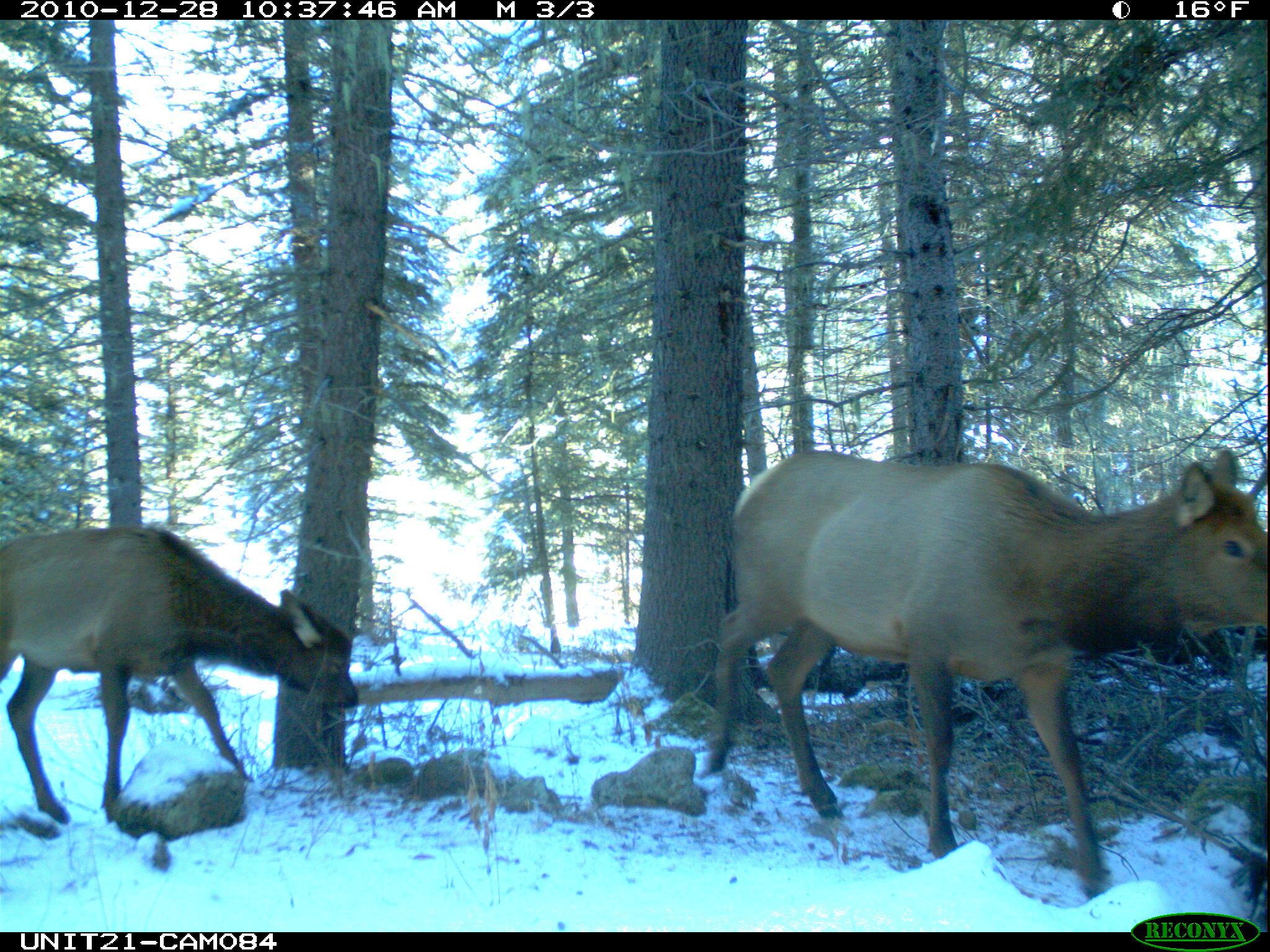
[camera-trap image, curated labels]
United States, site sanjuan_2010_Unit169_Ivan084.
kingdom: Animalia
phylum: Chordata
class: Mammalia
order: Artiodactyla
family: Cervidae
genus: Cervus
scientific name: Cervus elaphus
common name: red deer